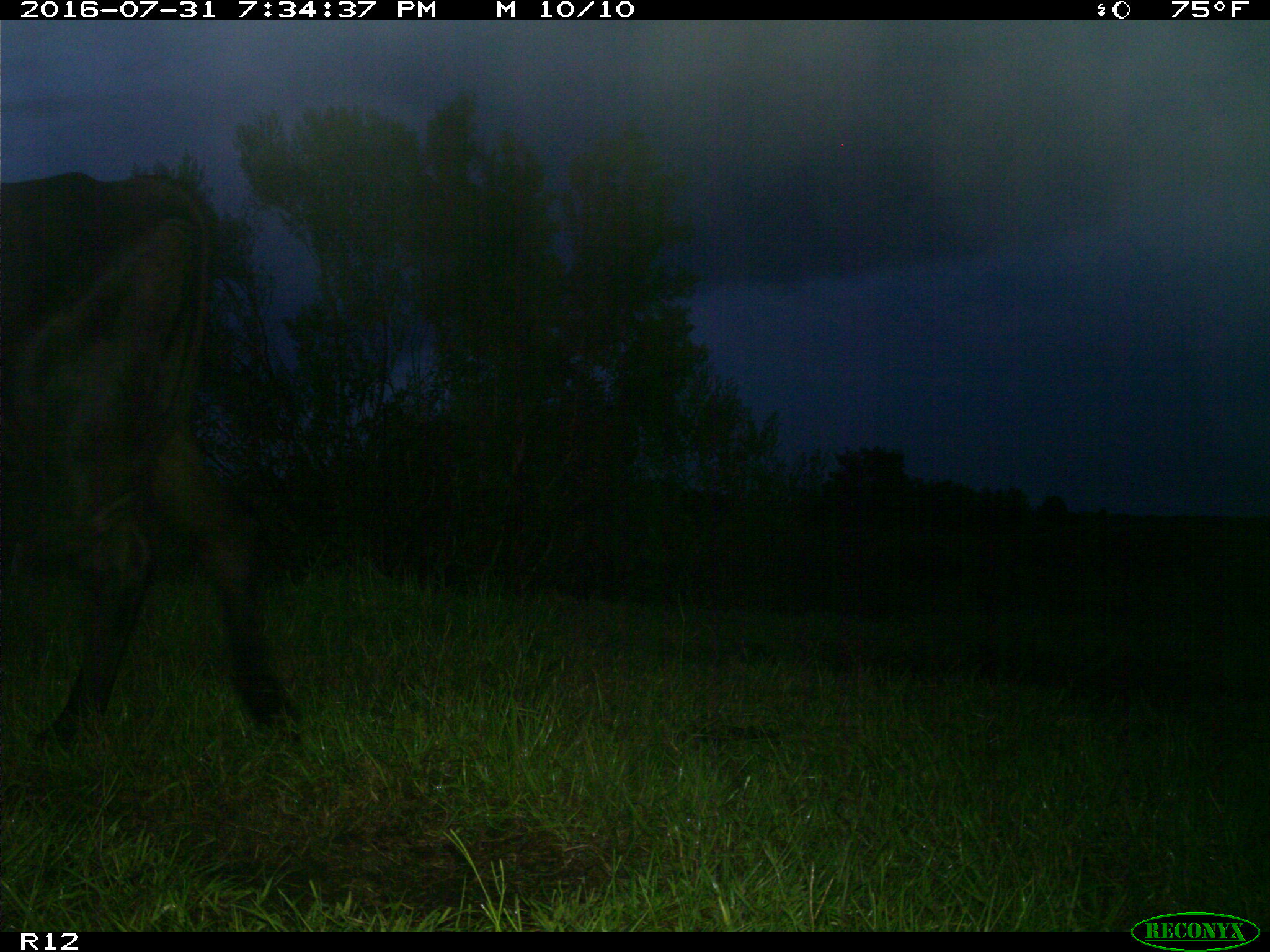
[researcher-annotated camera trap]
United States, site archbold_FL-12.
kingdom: Animalia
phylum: Chordata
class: Mammalia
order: Artiodactyla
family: Bovidae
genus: Bos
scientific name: Bos taurus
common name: domestic cow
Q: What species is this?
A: Bos taurus (domestic cow).